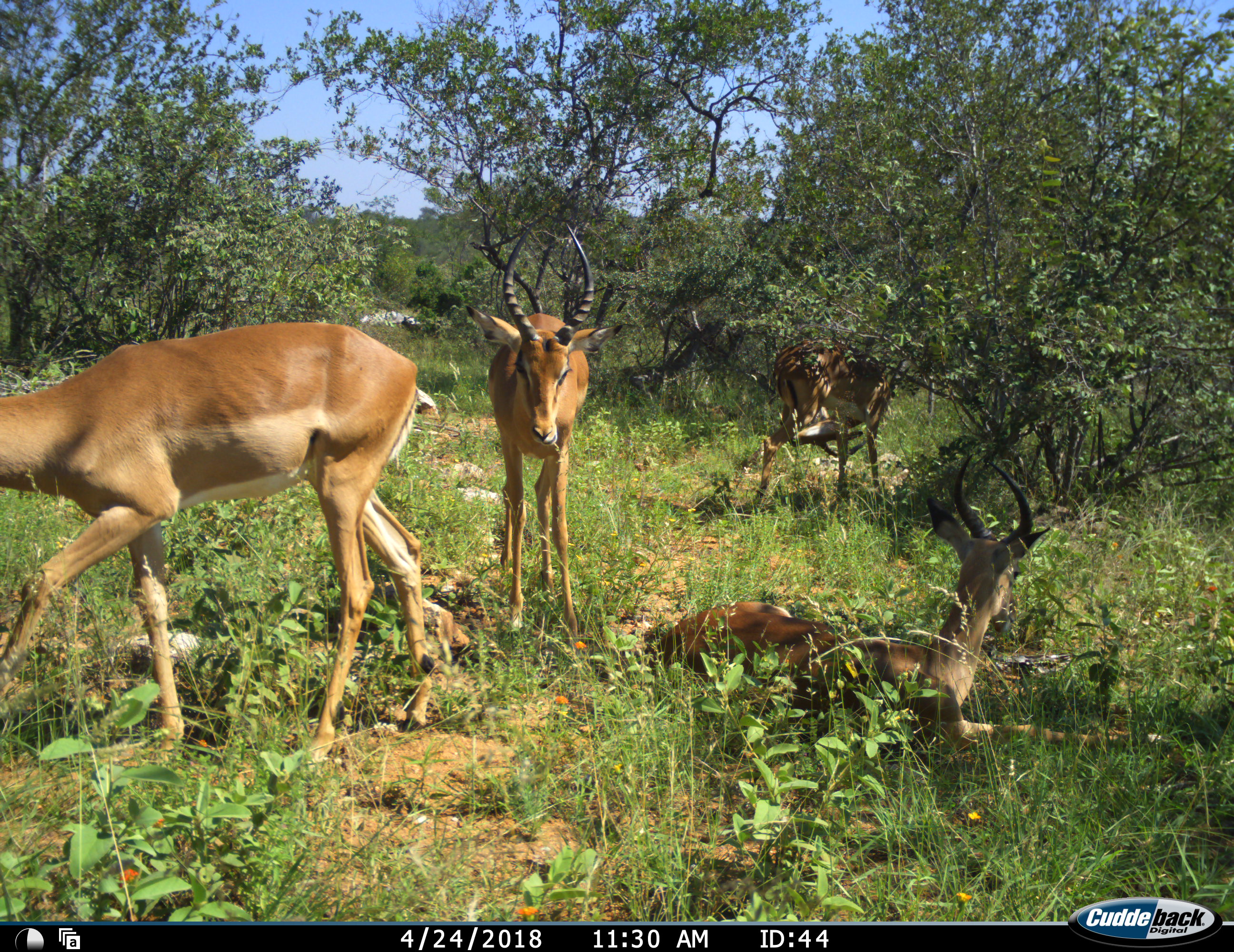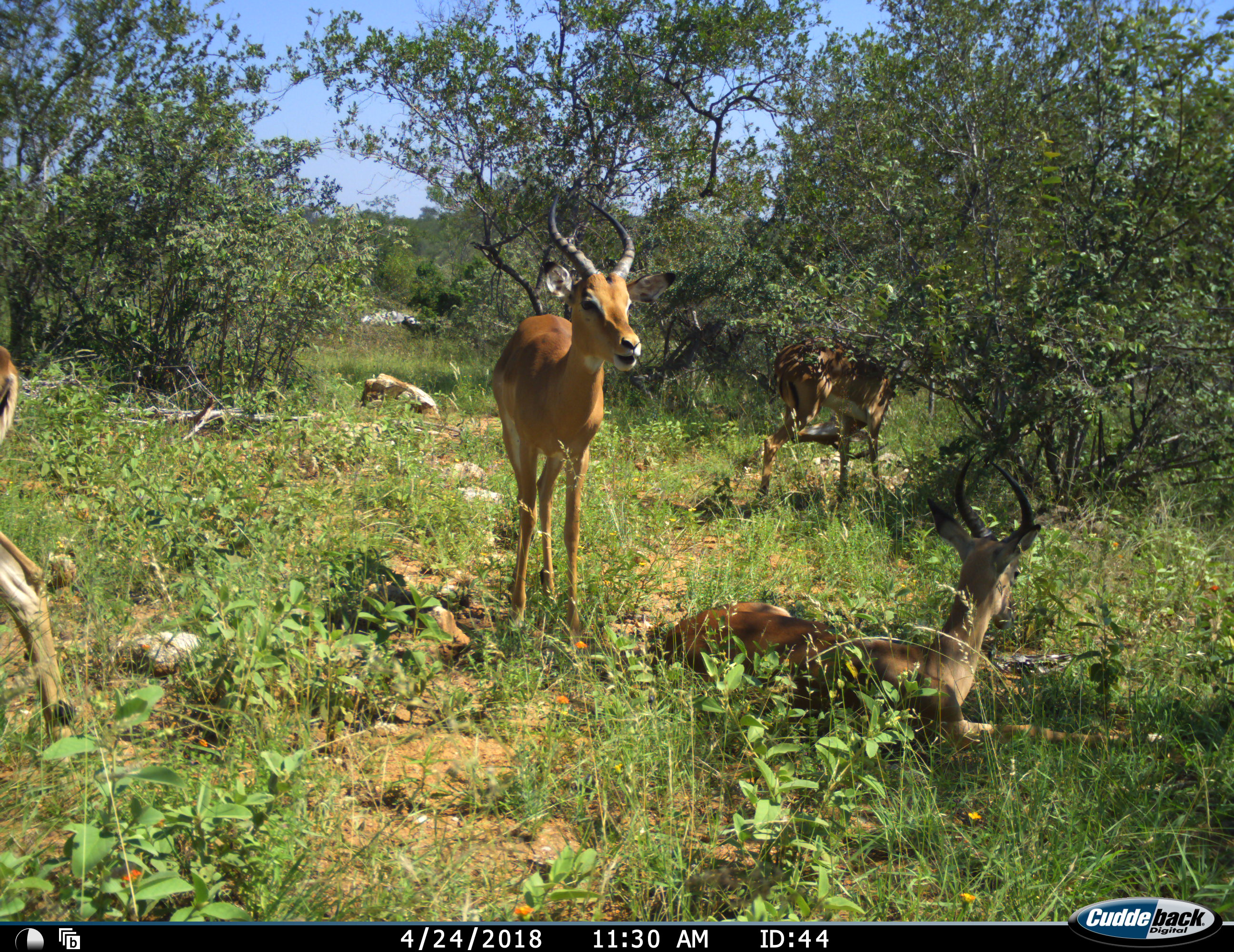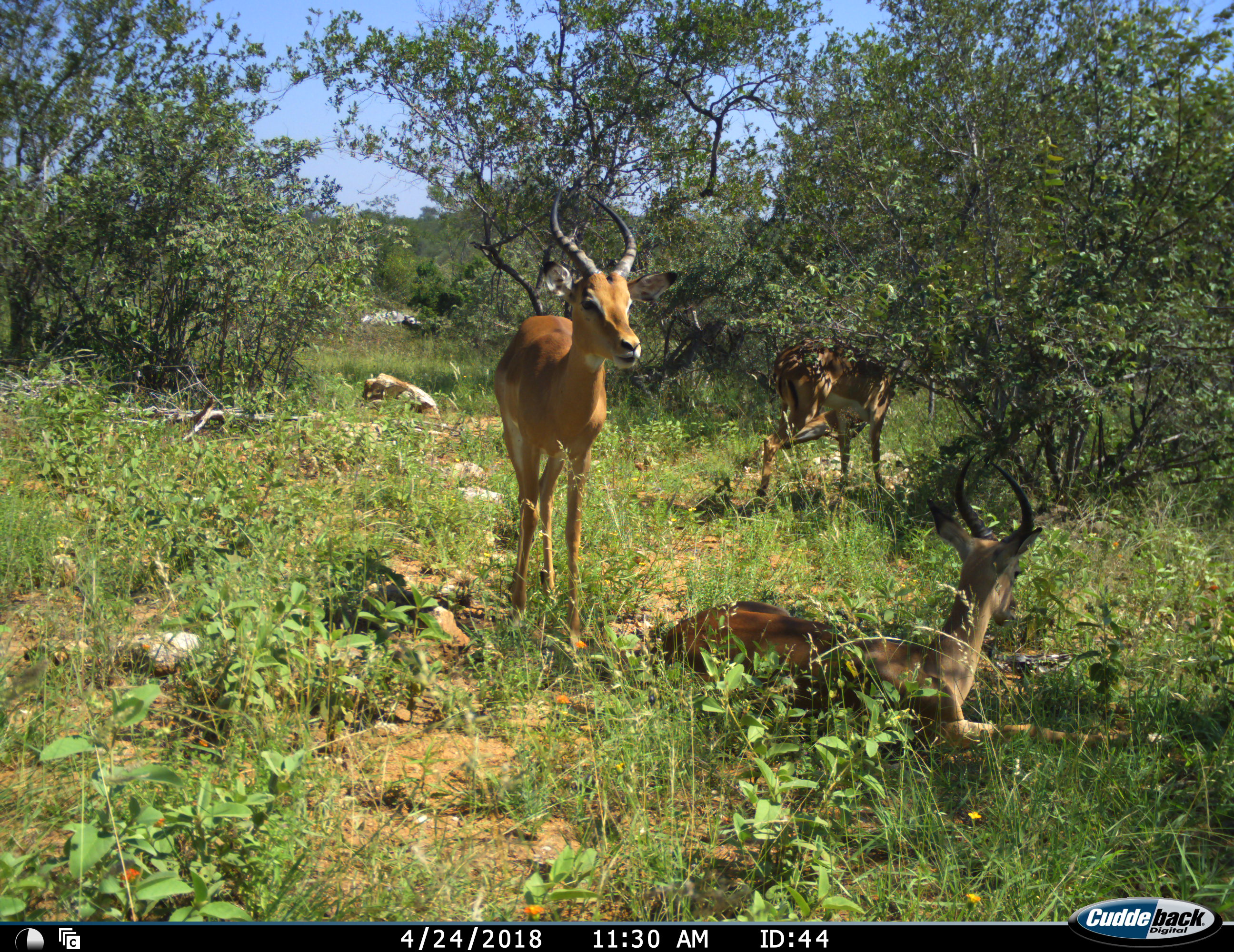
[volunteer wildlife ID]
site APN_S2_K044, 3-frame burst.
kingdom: Animalia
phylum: Chordata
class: Mammalia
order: Artiodactyla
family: Bovidae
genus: Aepyceros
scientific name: Aepyceros melampus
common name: impala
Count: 4.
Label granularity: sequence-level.